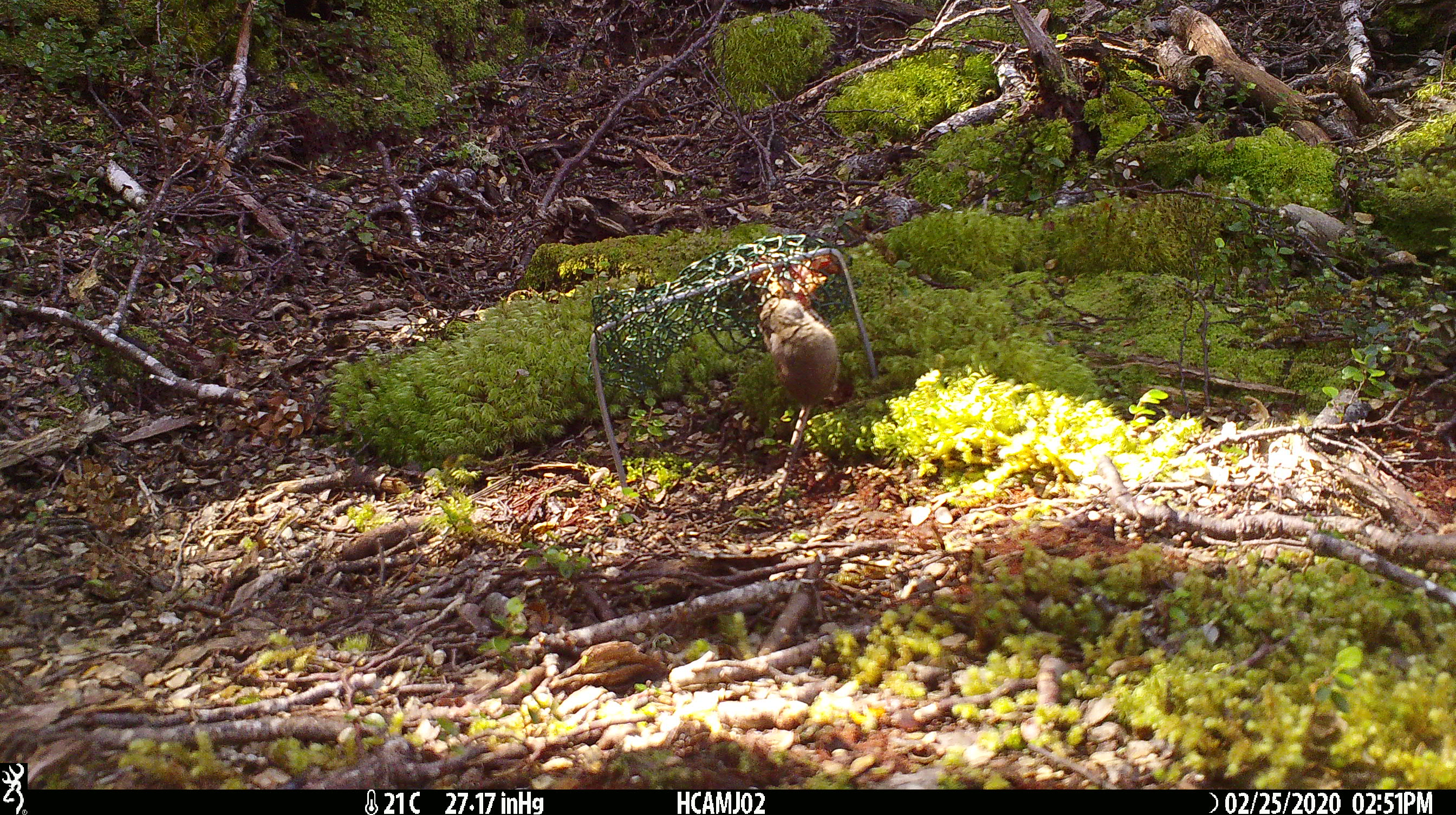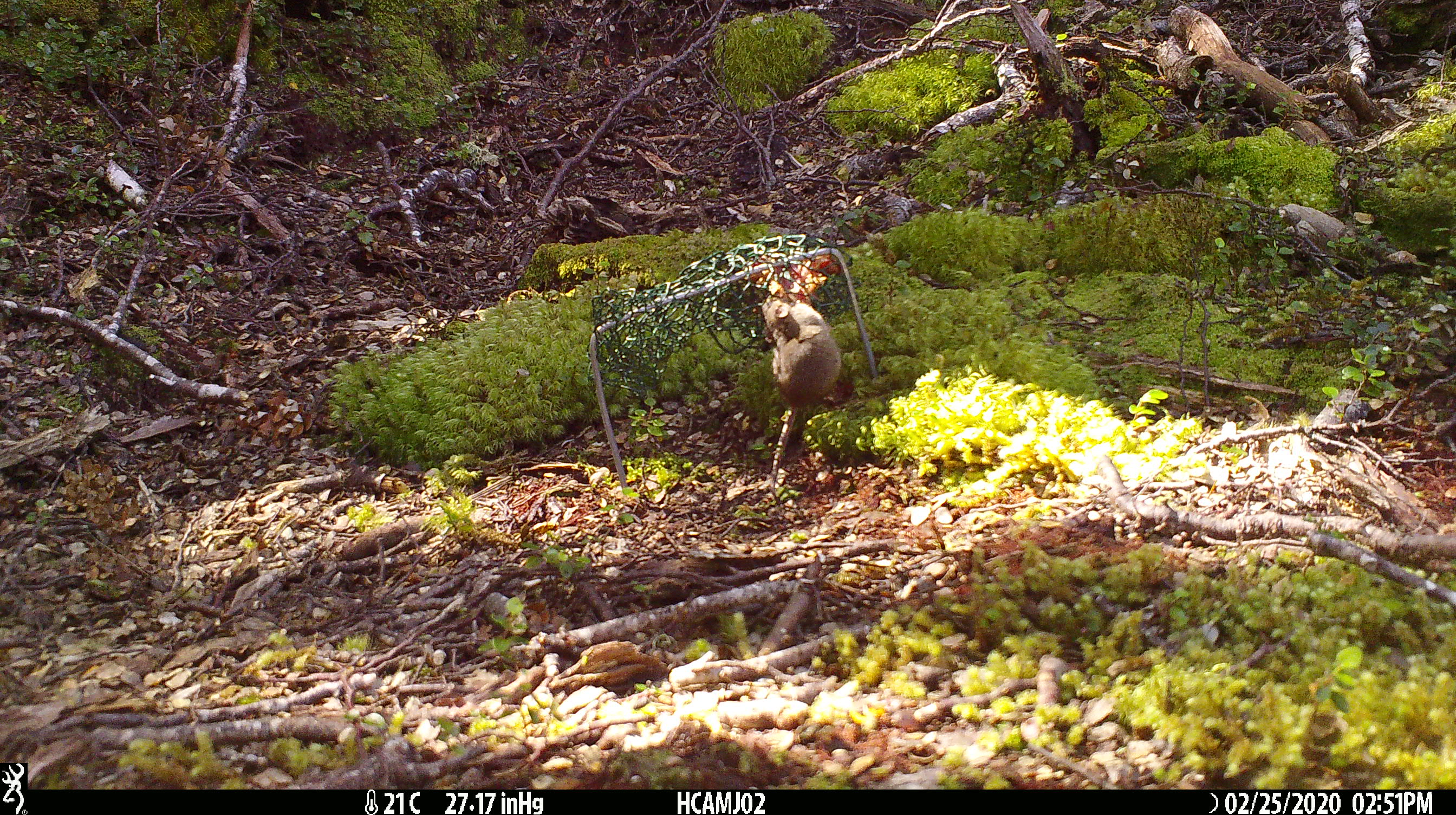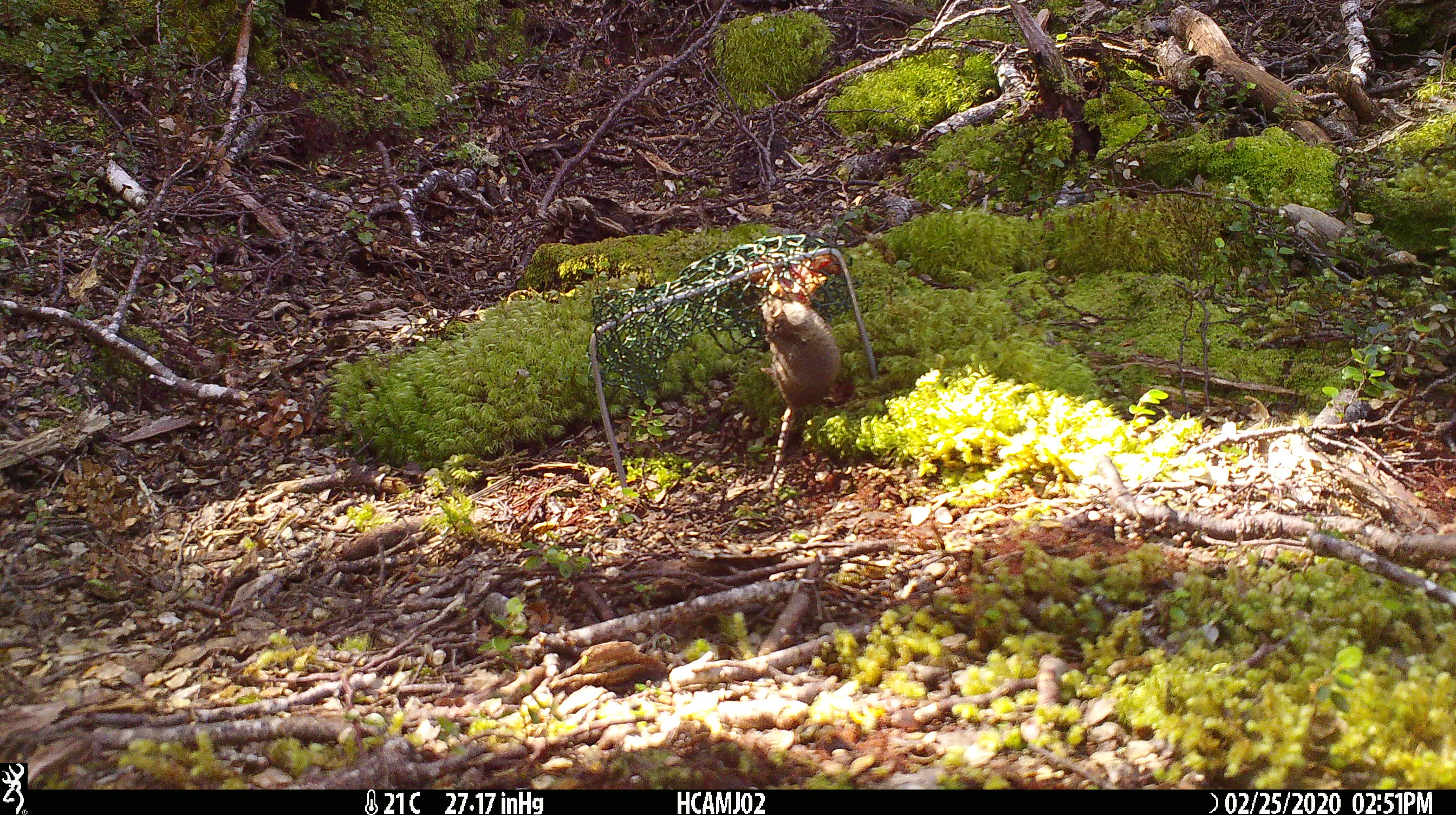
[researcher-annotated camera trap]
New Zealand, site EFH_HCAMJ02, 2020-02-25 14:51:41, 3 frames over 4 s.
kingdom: Animalia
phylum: Chordata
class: Mammalia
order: Rodentia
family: Muridae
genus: Mus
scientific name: Mus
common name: mouse